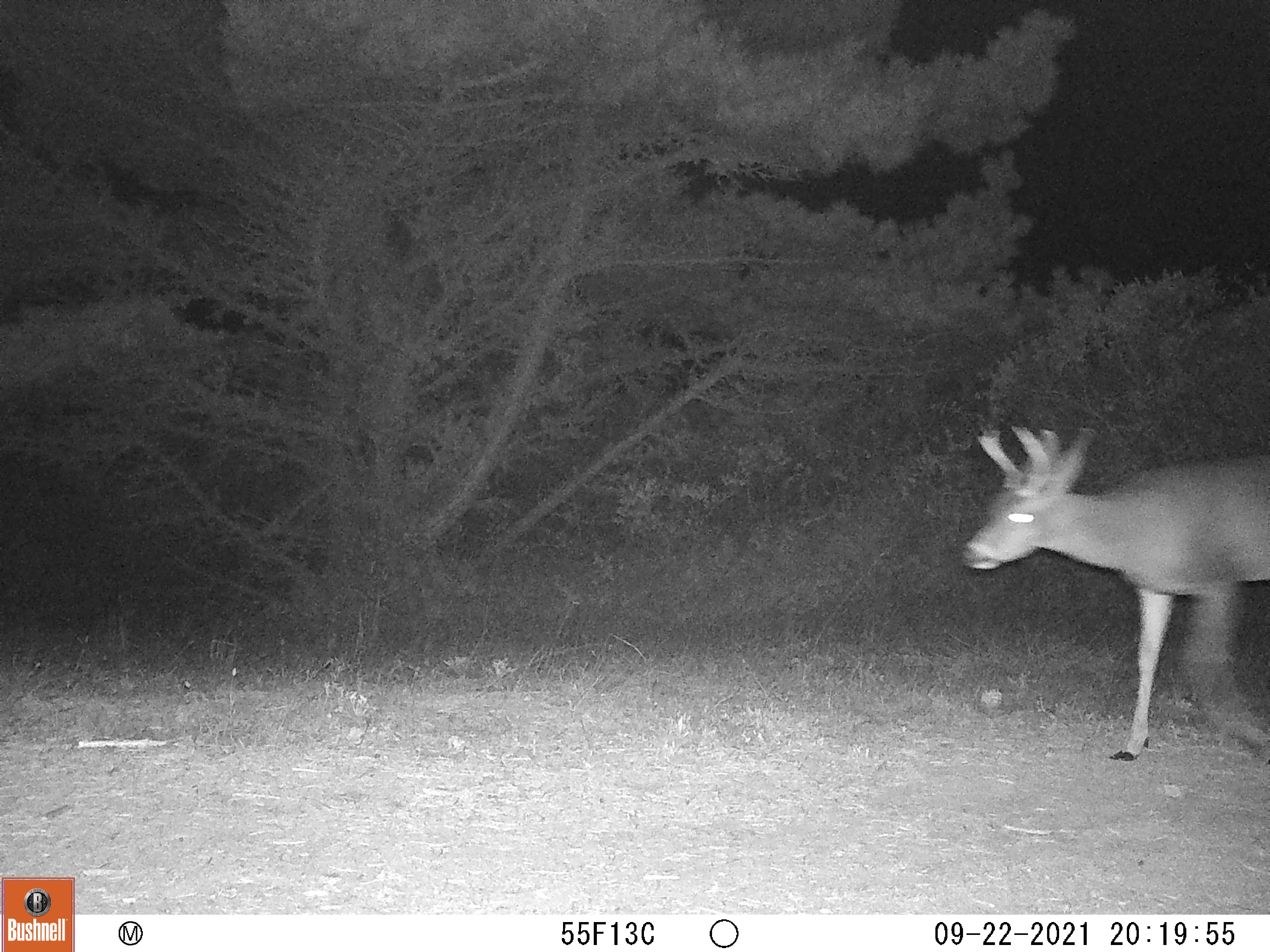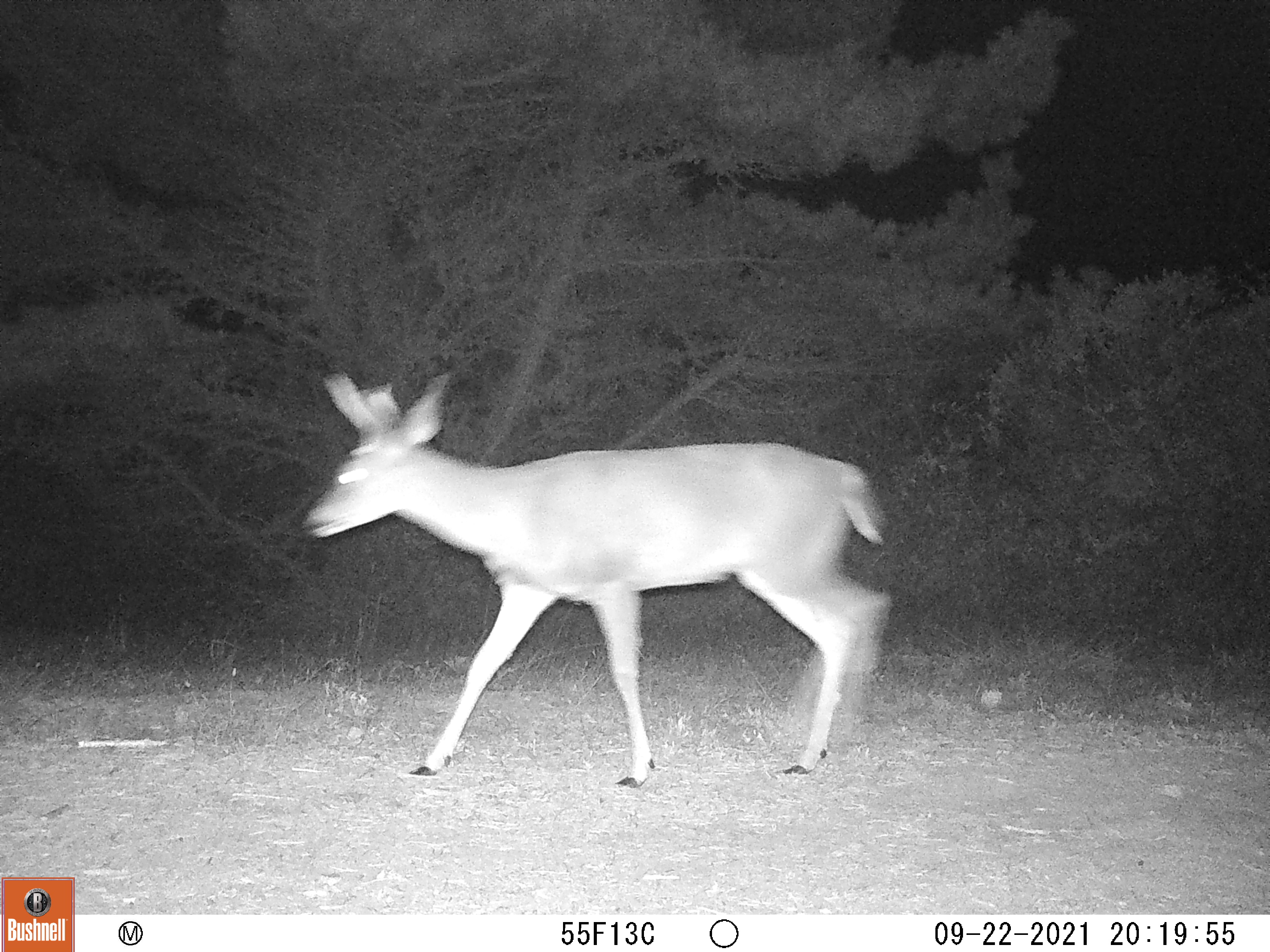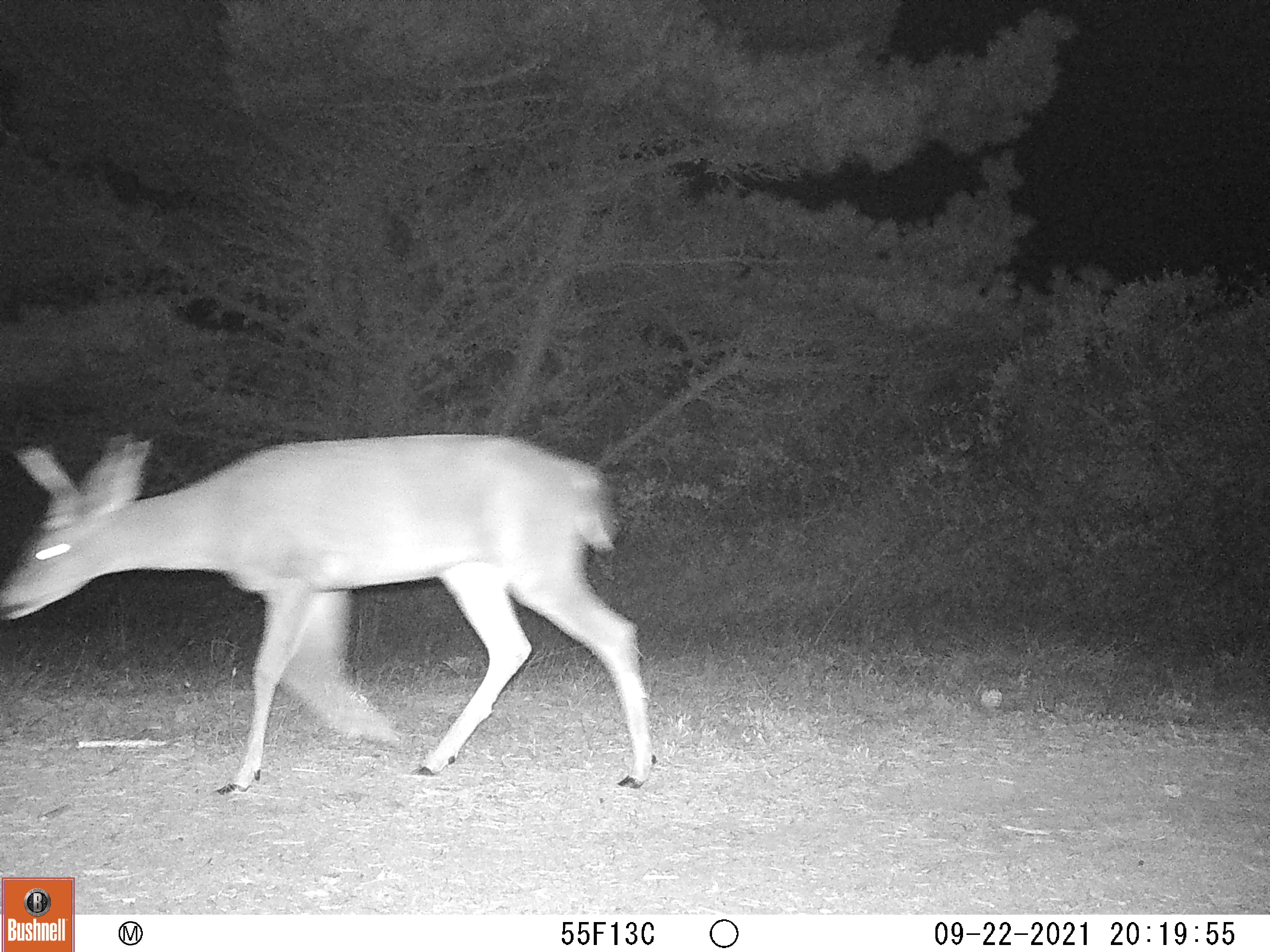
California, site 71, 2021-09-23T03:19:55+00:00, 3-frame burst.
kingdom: Animalia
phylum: Chordata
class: Mammalia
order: Artiodactyla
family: Cervidae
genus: Odocoileus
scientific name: Odocoileus hemionus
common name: mule deer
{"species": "mule deer (Odocoileus hemionus)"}